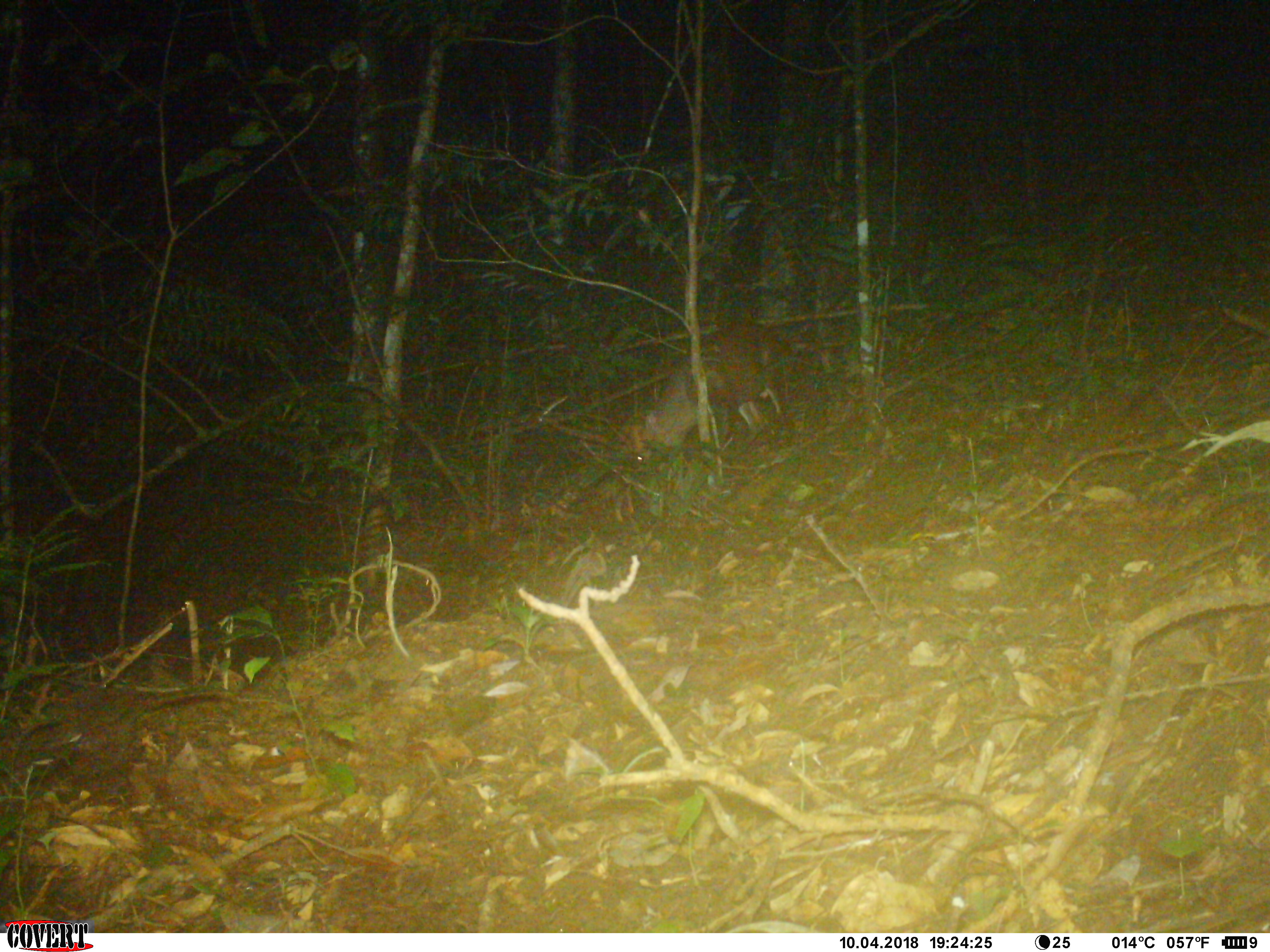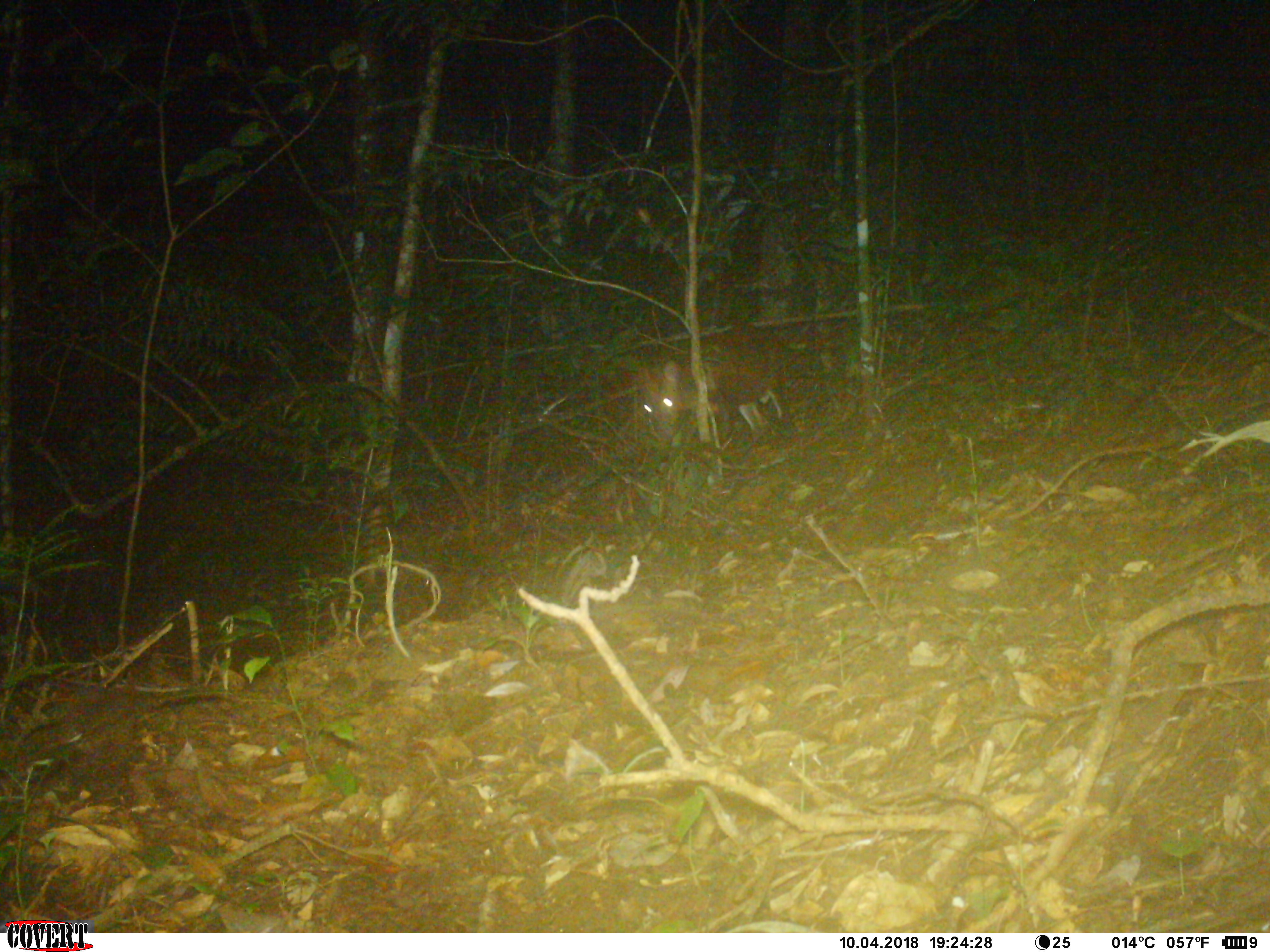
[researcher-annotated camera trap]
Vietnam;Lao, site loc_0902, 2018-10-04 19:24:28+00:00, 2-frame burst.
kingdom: Animalia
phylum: Chordata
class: Mammalia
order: Artiodactyla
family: Cervidae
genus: Muntiacus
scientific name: Muntiacus rooseveltorum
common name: roosevelt's muntjac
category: roosevelts muntjac group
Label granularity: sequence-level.